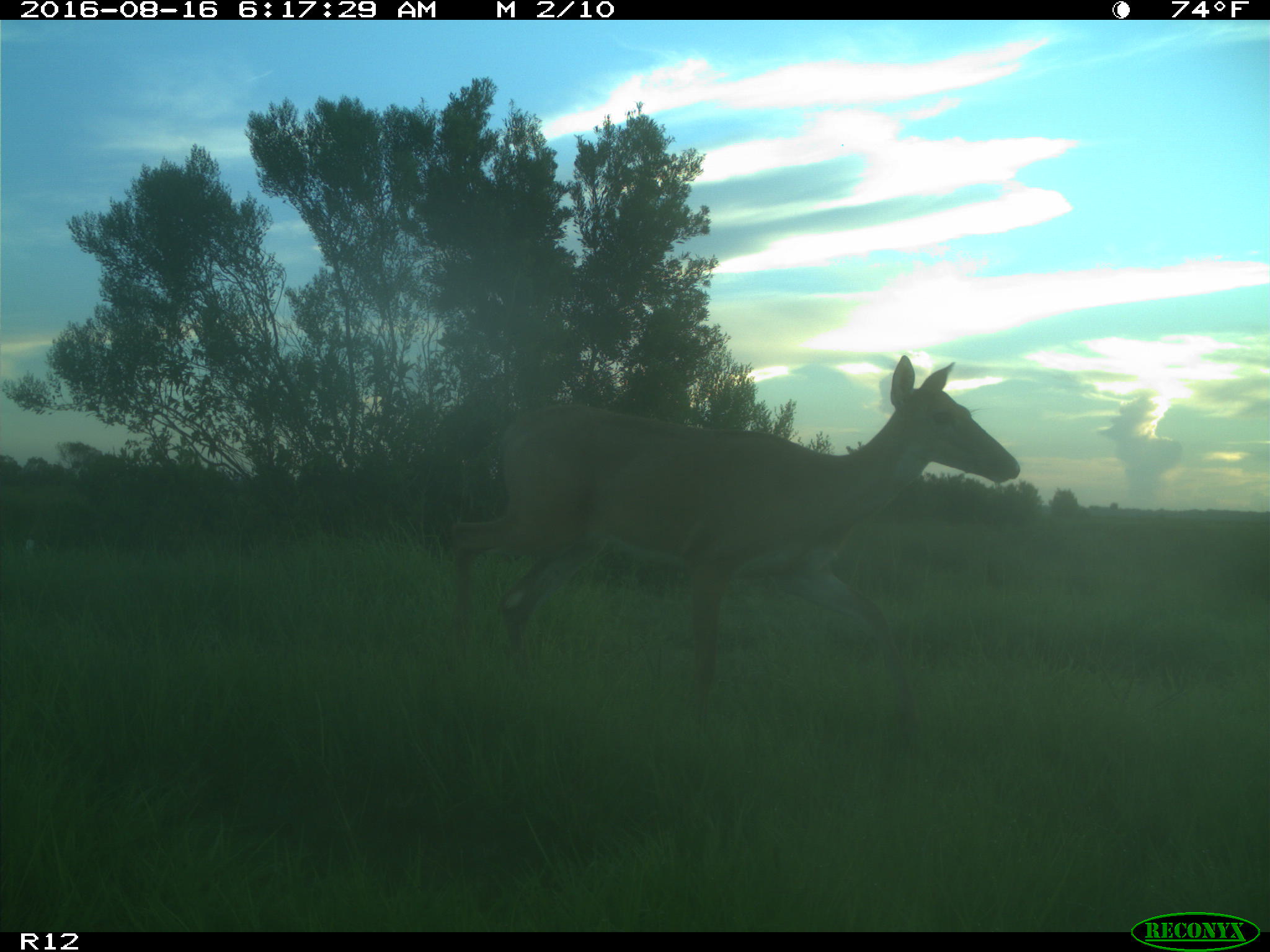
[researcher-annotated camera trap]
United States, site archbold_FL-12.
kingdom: Animalia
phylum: Chordata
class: Mammalia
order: Artiodactyla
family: Cervidae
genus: Odocoileus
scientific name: Odocoileus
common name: deer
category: unidentified deer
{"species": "unidentified deer (deer) (Odocoileus)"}